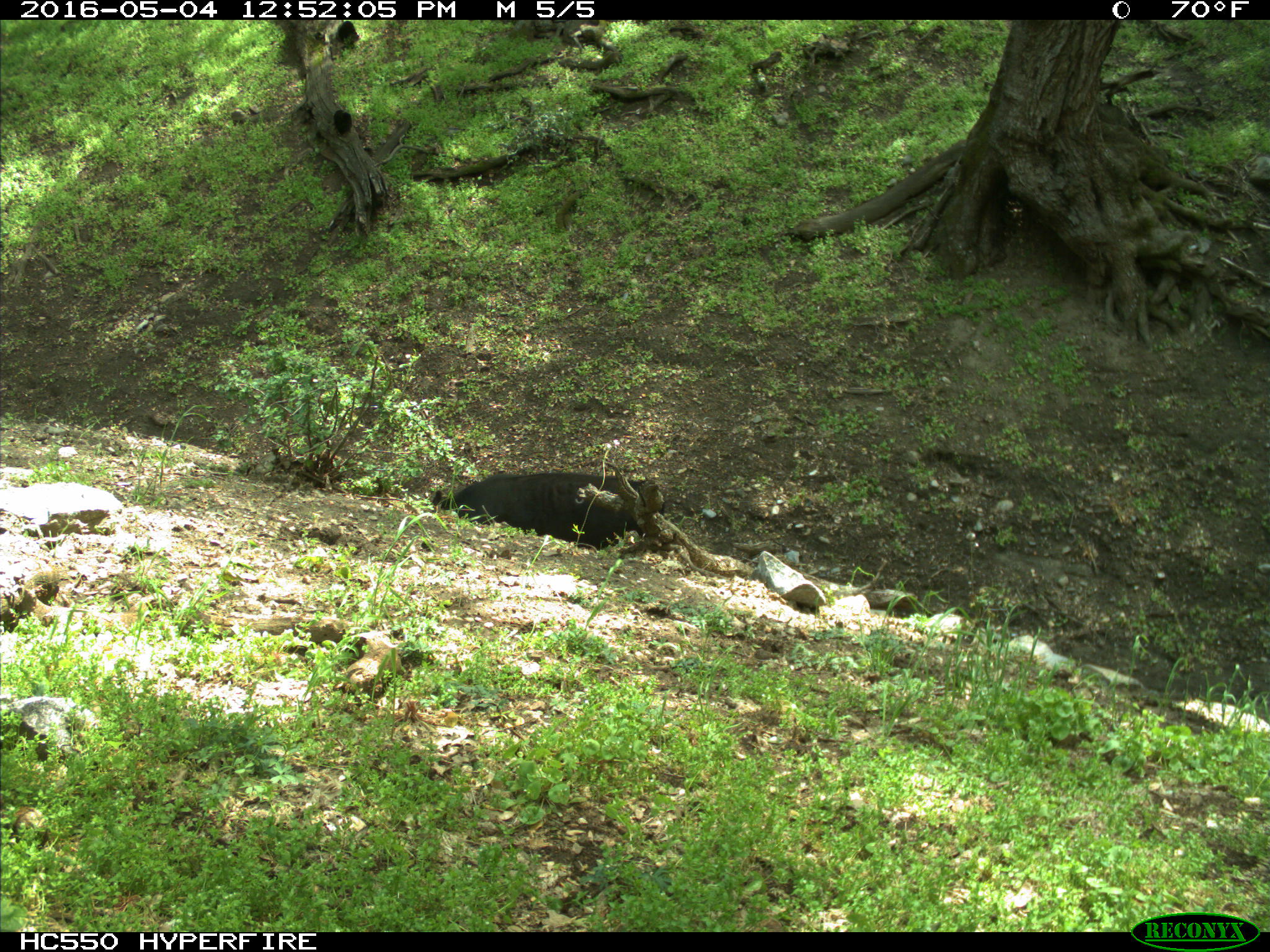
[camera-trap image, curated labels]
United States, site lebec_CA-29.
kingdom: Animalia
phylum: Chordata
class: Mammalia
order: Artiodactyla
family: Bovidae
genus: Bos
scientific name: Bos taurus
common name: domestic cow